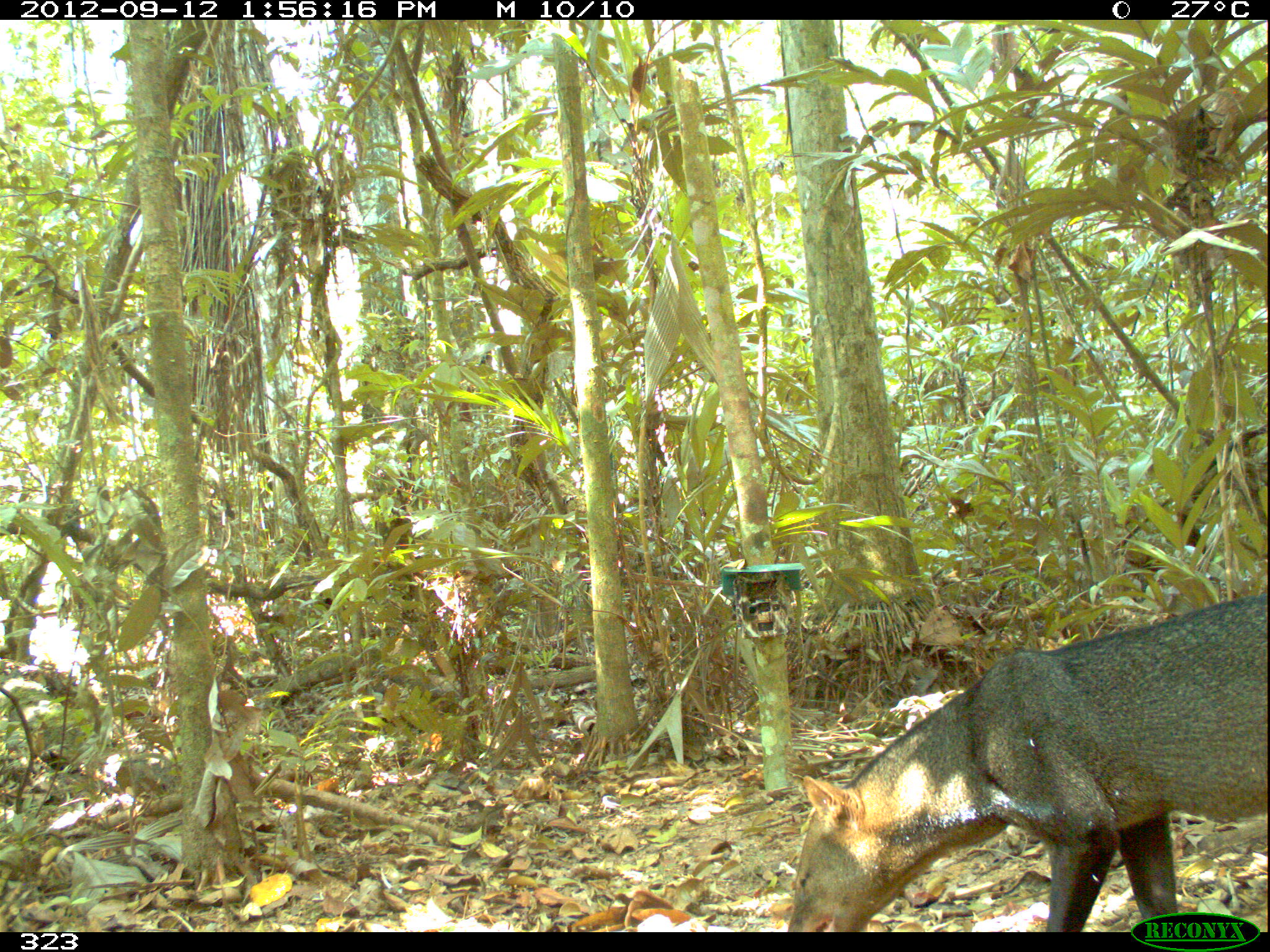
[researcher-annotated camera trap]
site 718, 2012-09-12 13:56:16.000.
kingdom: Animalia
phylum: Chordata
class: Mammalia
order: Carnivora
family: Canidae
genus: Atelocynus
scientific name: Atelocynus microtis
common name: short-eared dog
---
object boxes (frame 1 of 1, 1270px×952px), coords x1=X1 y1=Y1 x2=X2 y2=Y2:
atelocynus microtis: x1=784 y1=592 x2=1265 y2=930